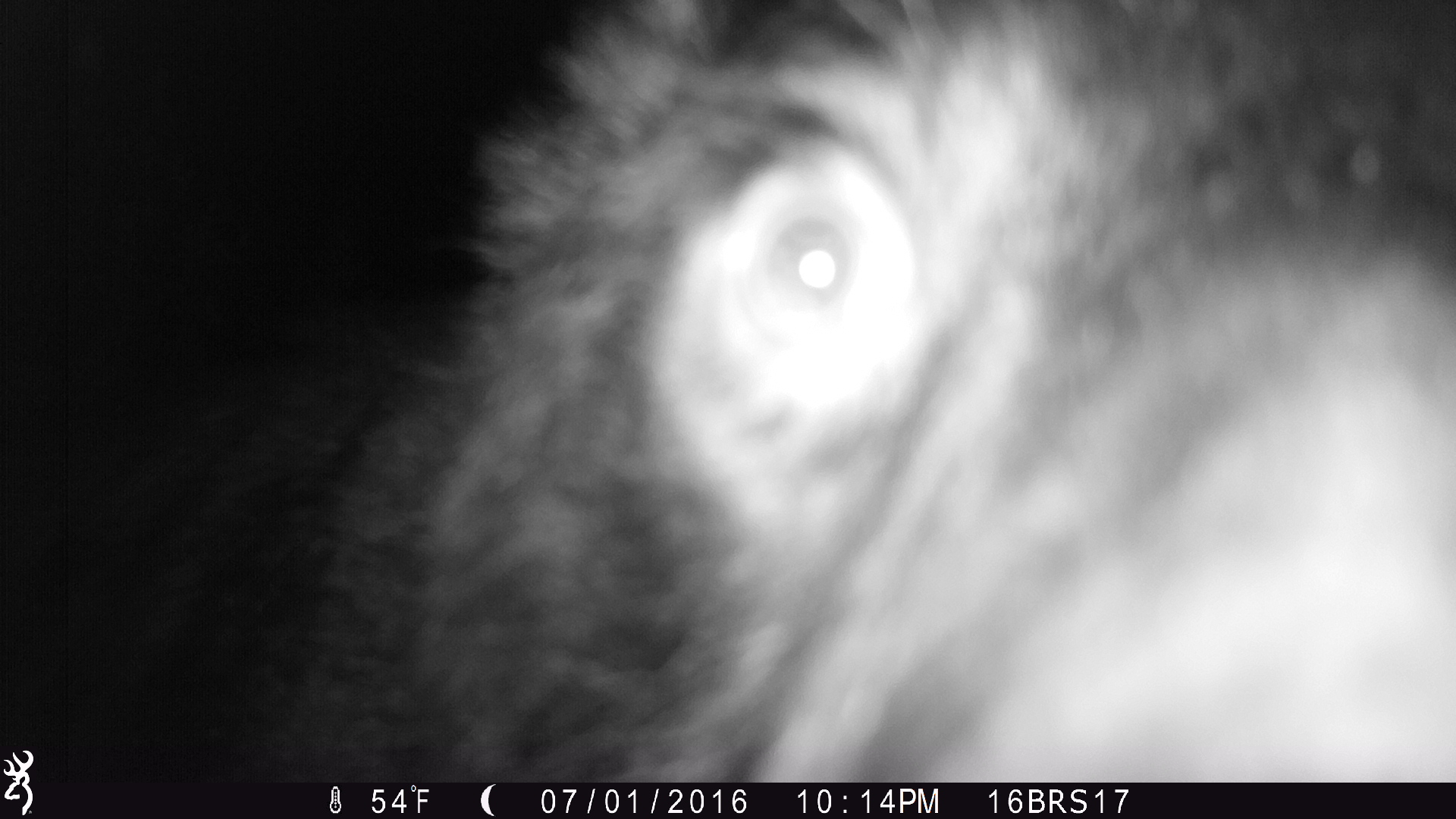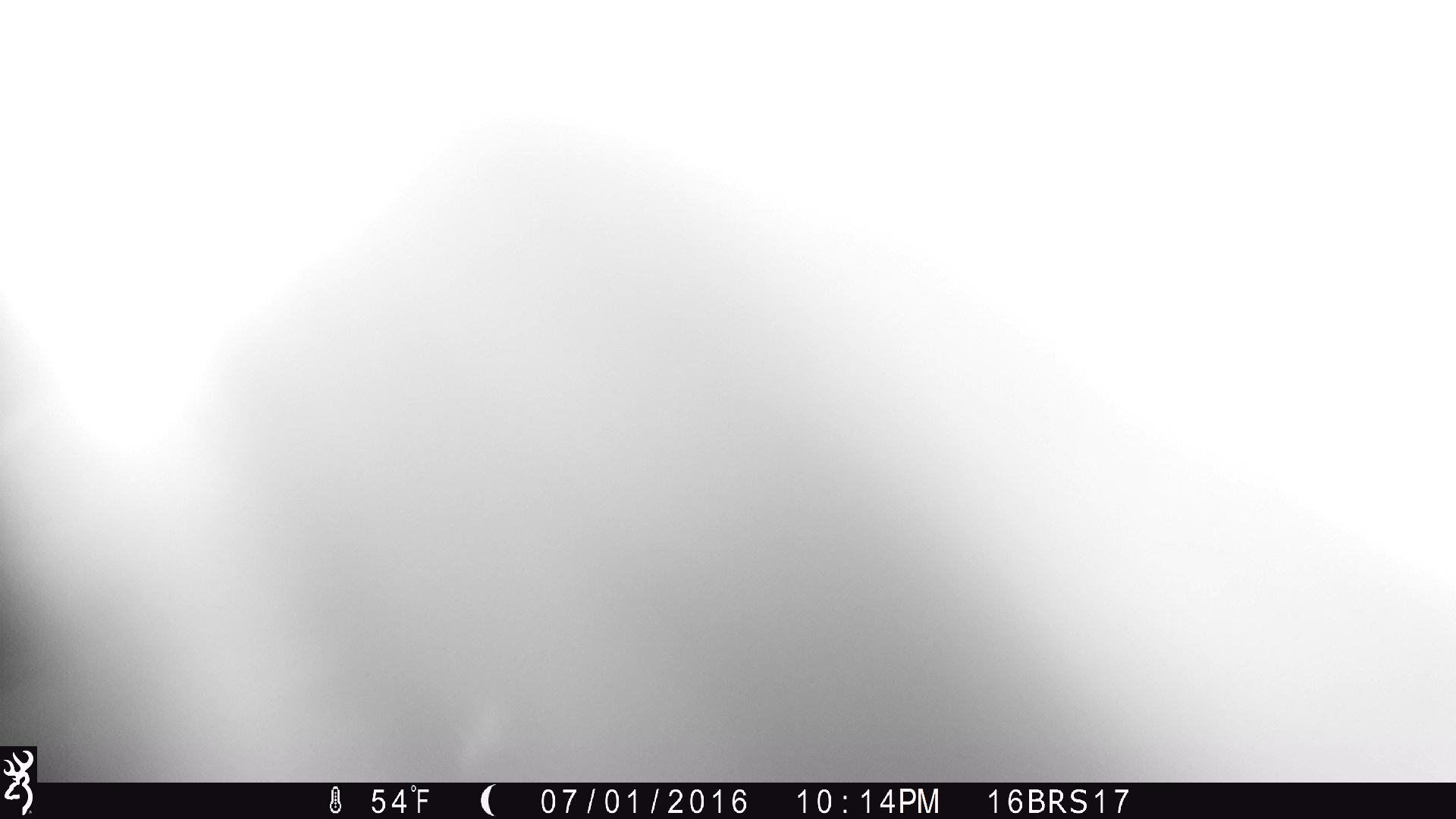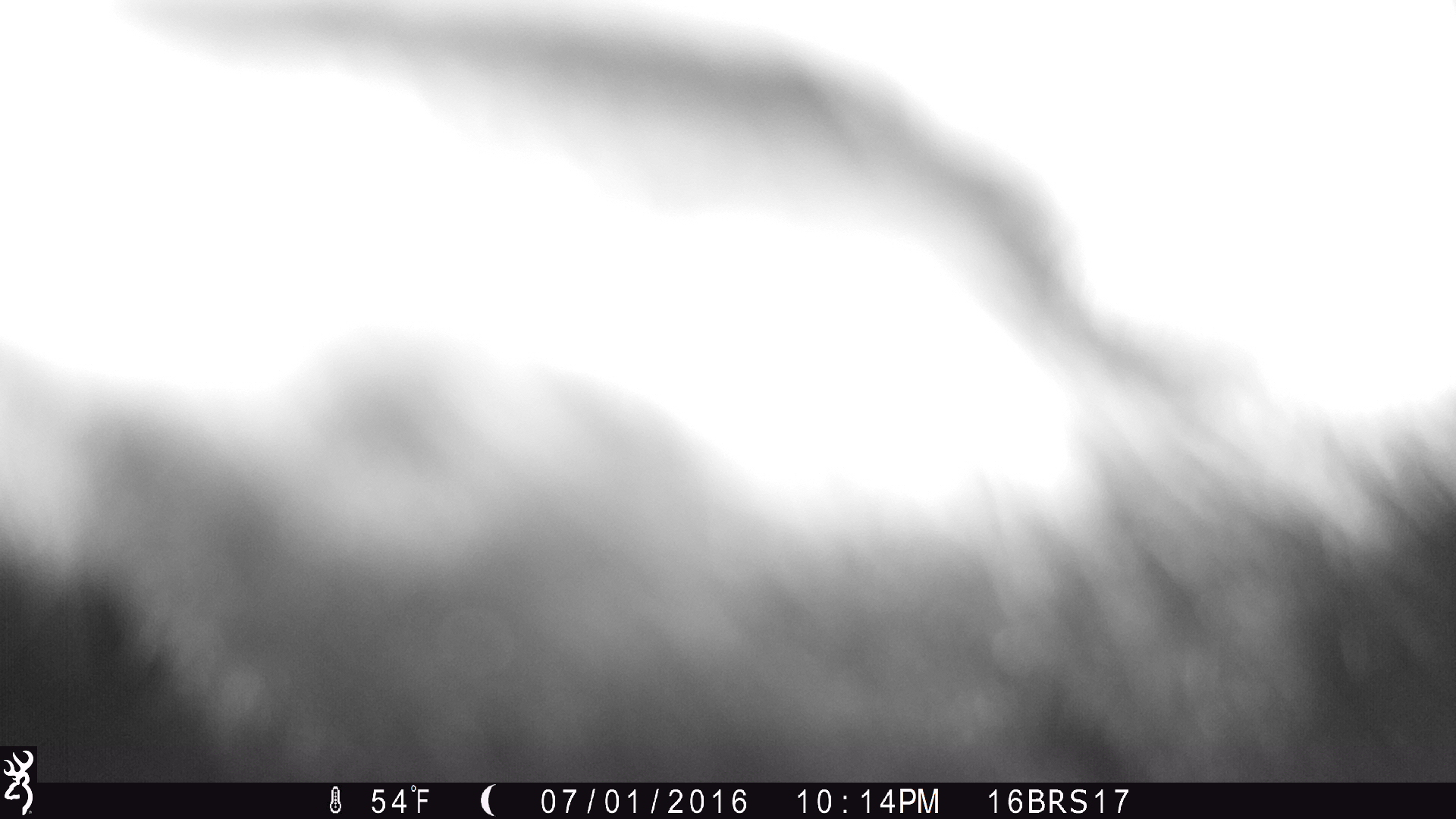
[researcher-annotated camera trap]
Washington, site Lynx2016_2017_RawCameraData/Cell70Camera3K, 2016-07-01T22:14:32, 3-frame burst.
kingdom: Animalia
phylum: Chordata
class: Mammalia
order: Carnivora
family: Ursidae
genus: Ursus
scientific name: Ursus americanus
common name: american black bear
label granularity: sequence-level